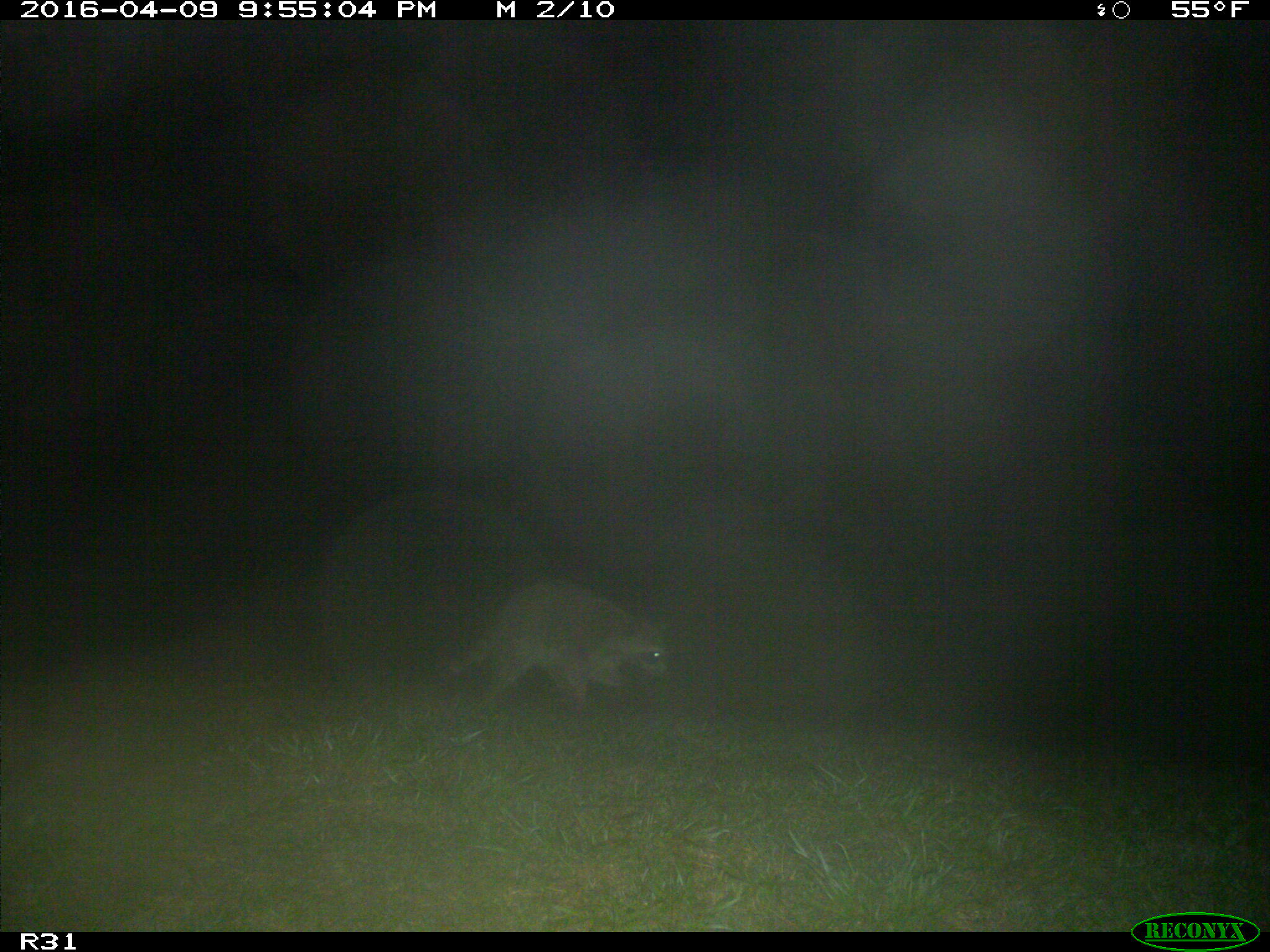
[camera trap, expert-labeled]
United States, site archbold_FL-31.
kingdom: Animalia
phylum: Chordata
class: Mammalia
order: Carnivora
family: Procyonidae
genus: Procyon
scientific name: Procyon lotor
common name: common raccoon